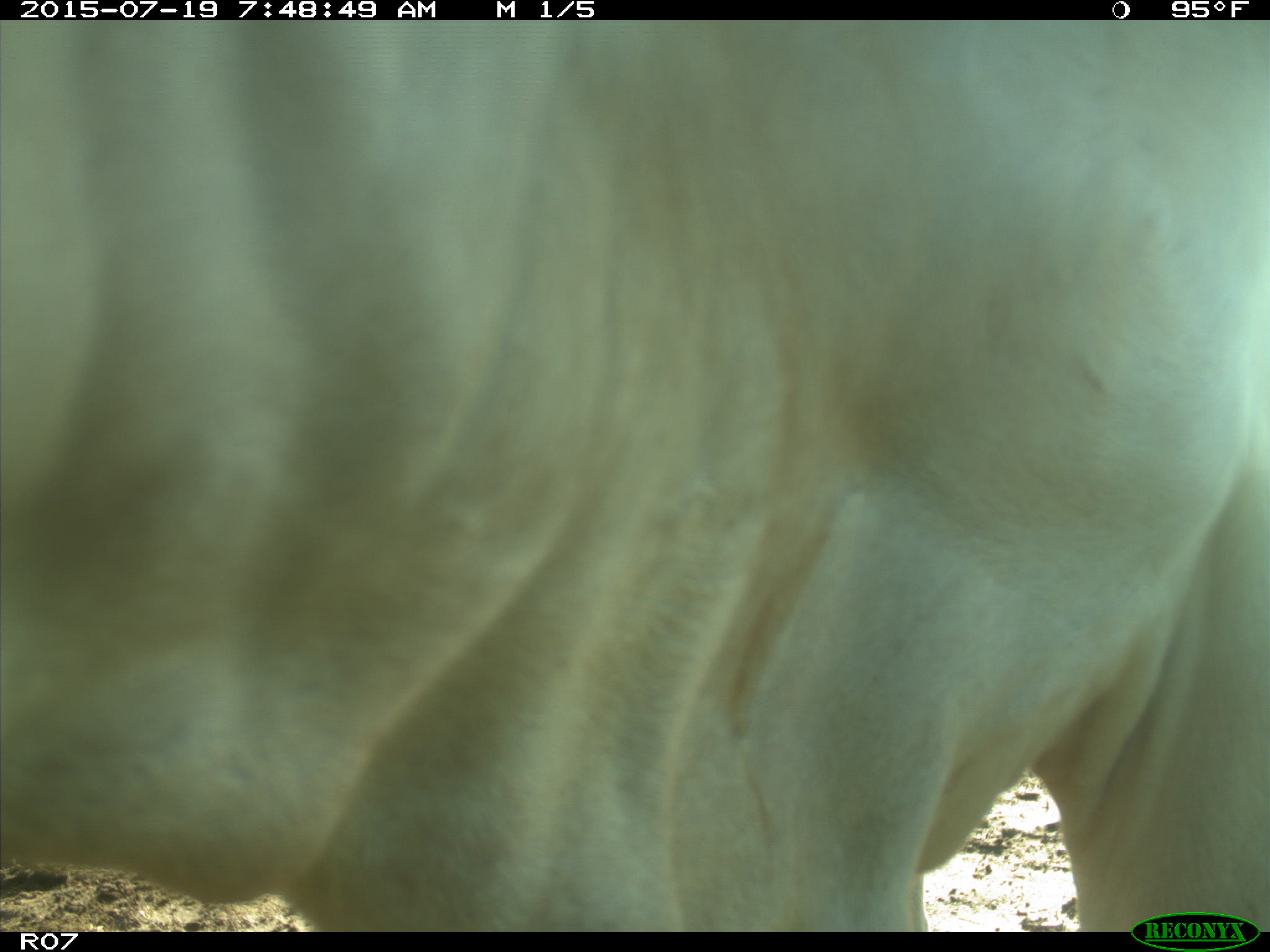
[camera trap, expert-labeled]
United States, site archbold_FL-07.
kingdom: Animalia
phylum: Chordata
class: Mammalia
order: Artiodactyla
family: Bovidae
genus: Bos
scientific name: Bos taurus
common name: domestic cow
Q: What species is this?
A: Bos taurus (domestic cow).